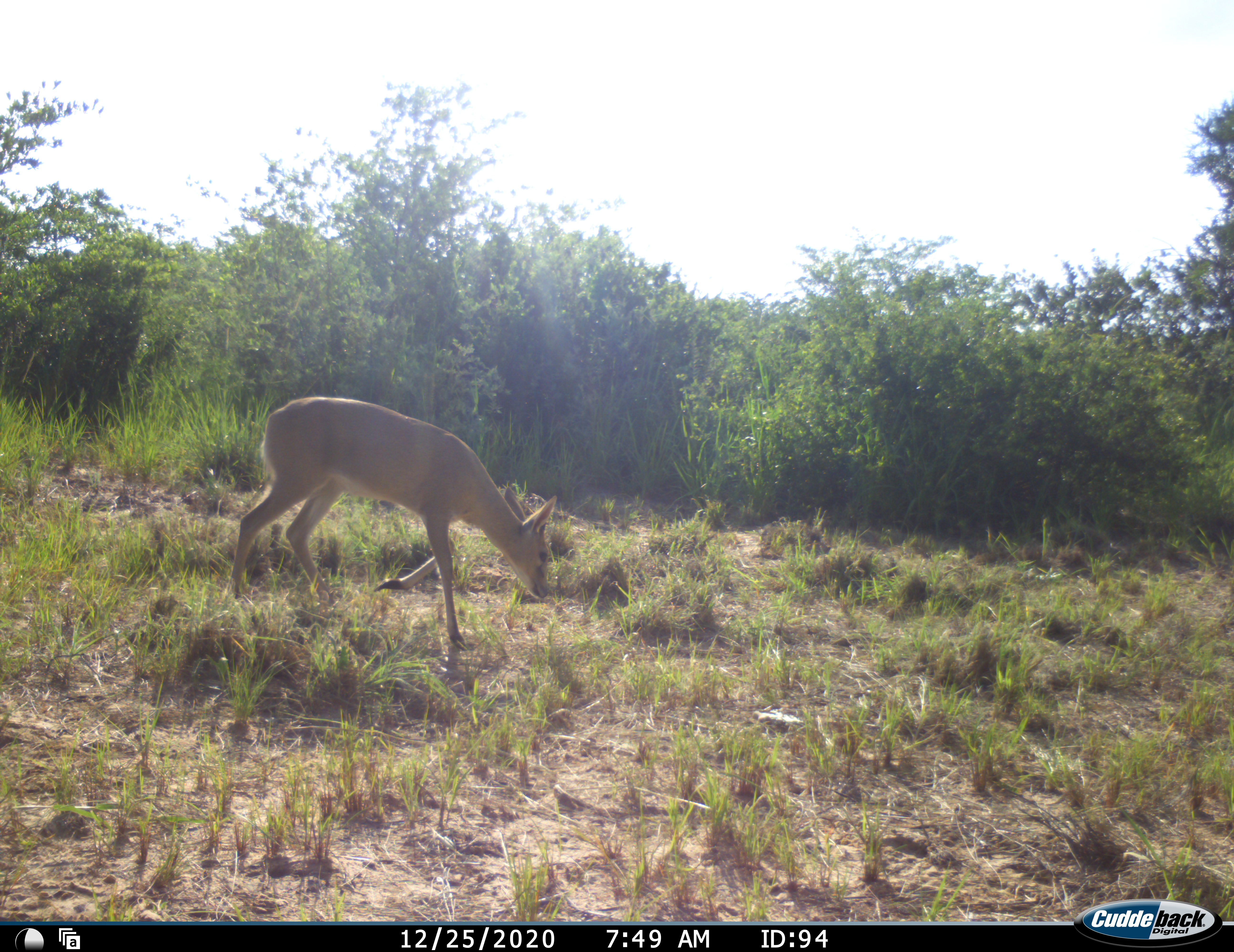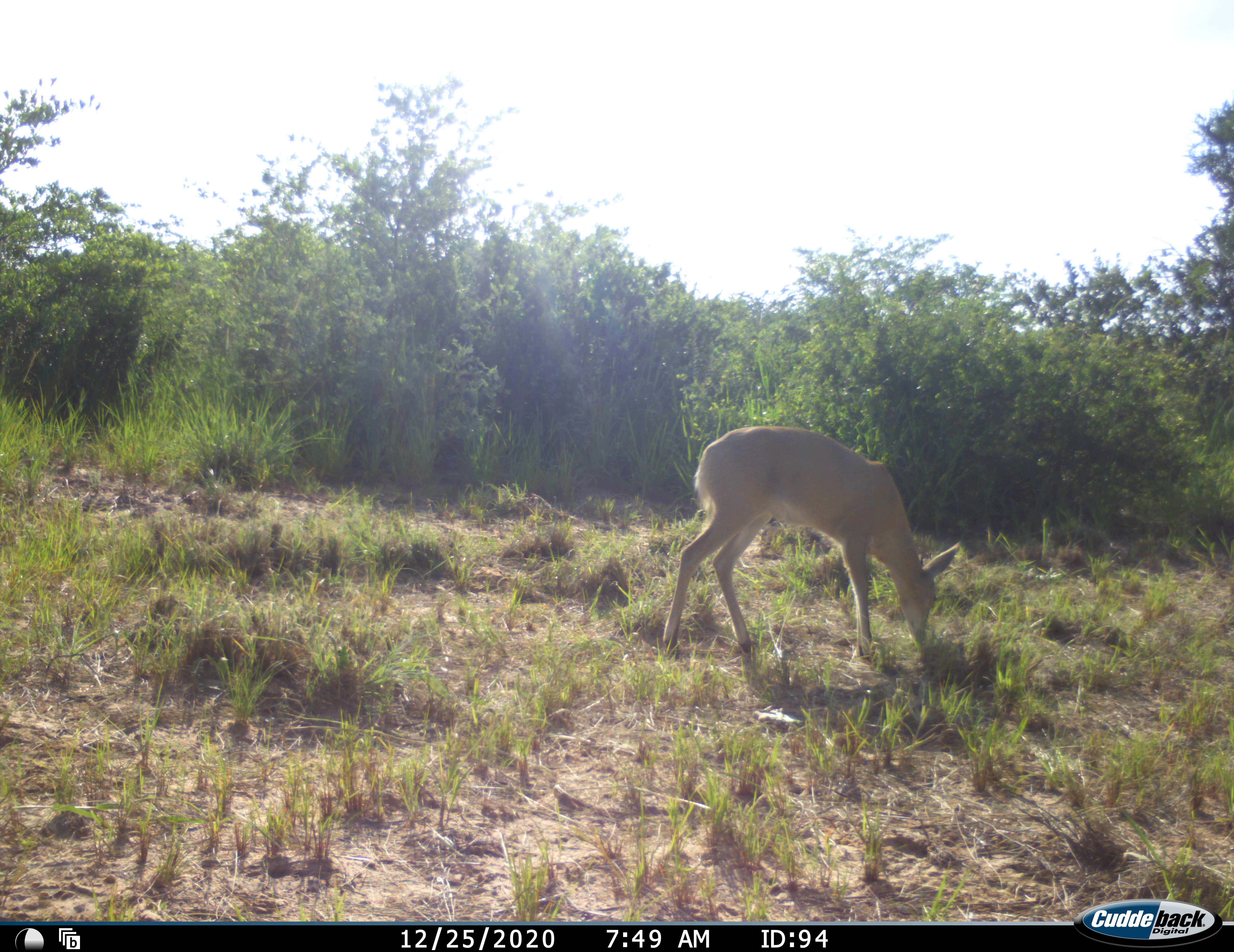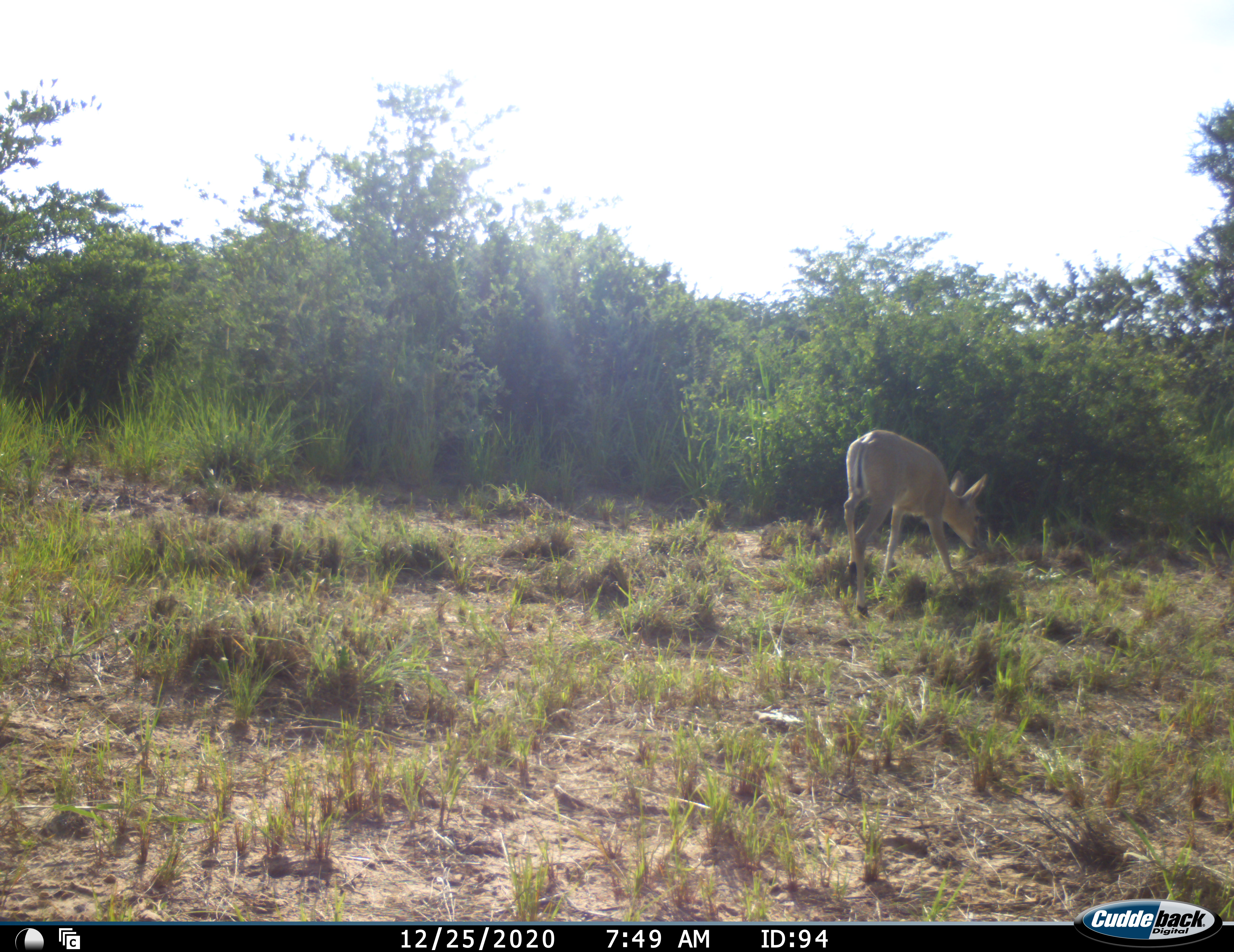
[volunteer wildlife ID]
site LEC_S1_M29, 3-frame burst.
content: unidentified animal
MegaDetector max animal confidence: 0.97